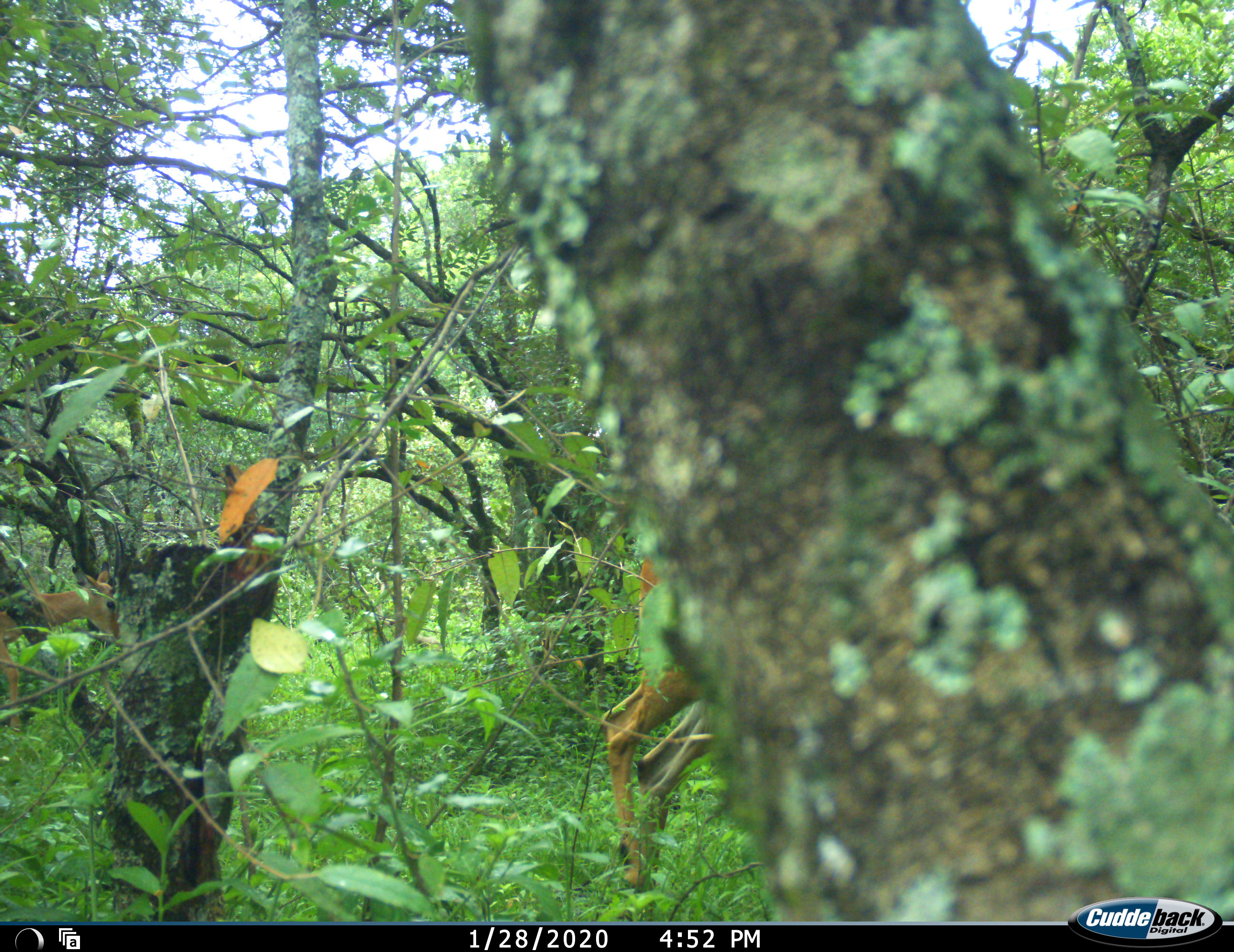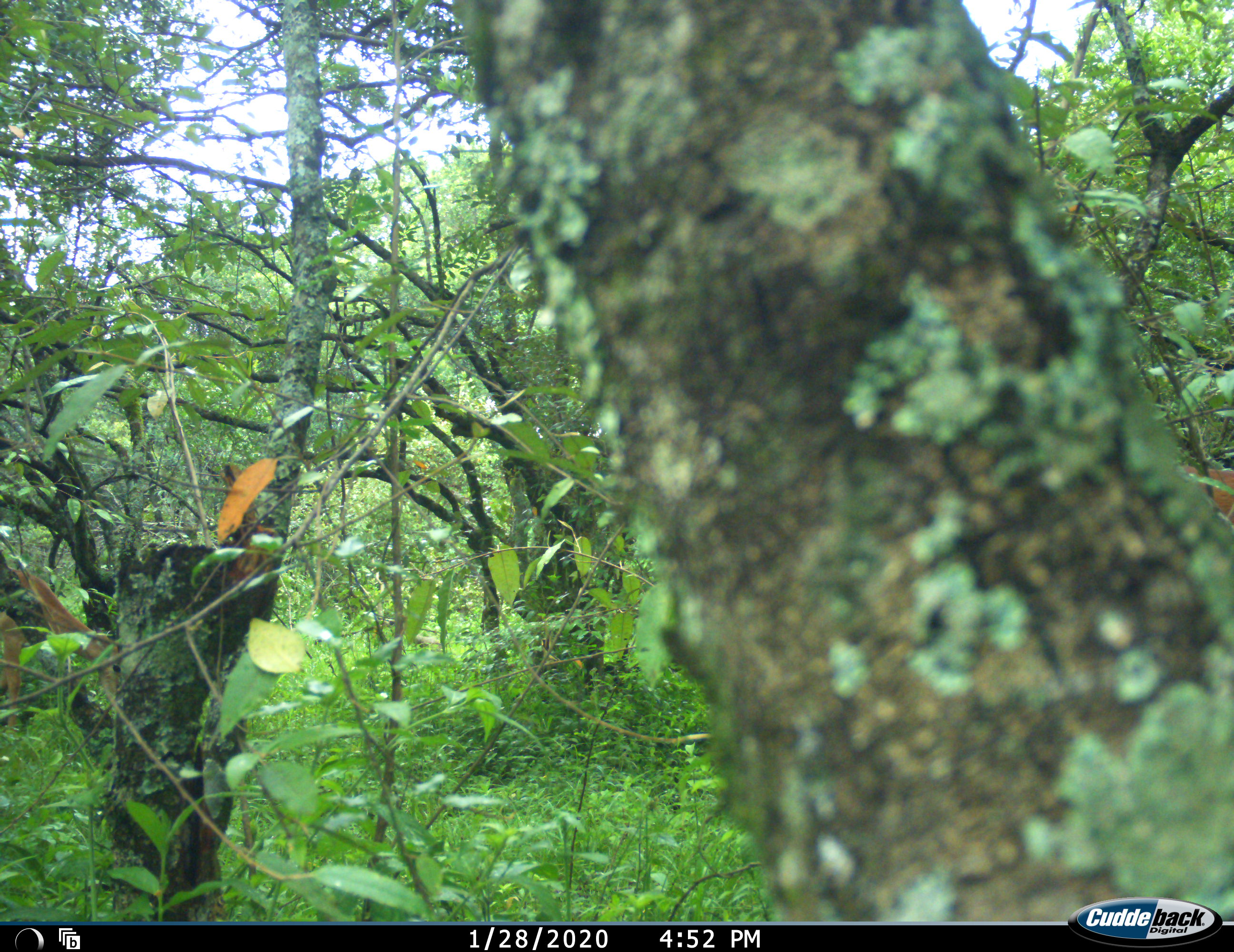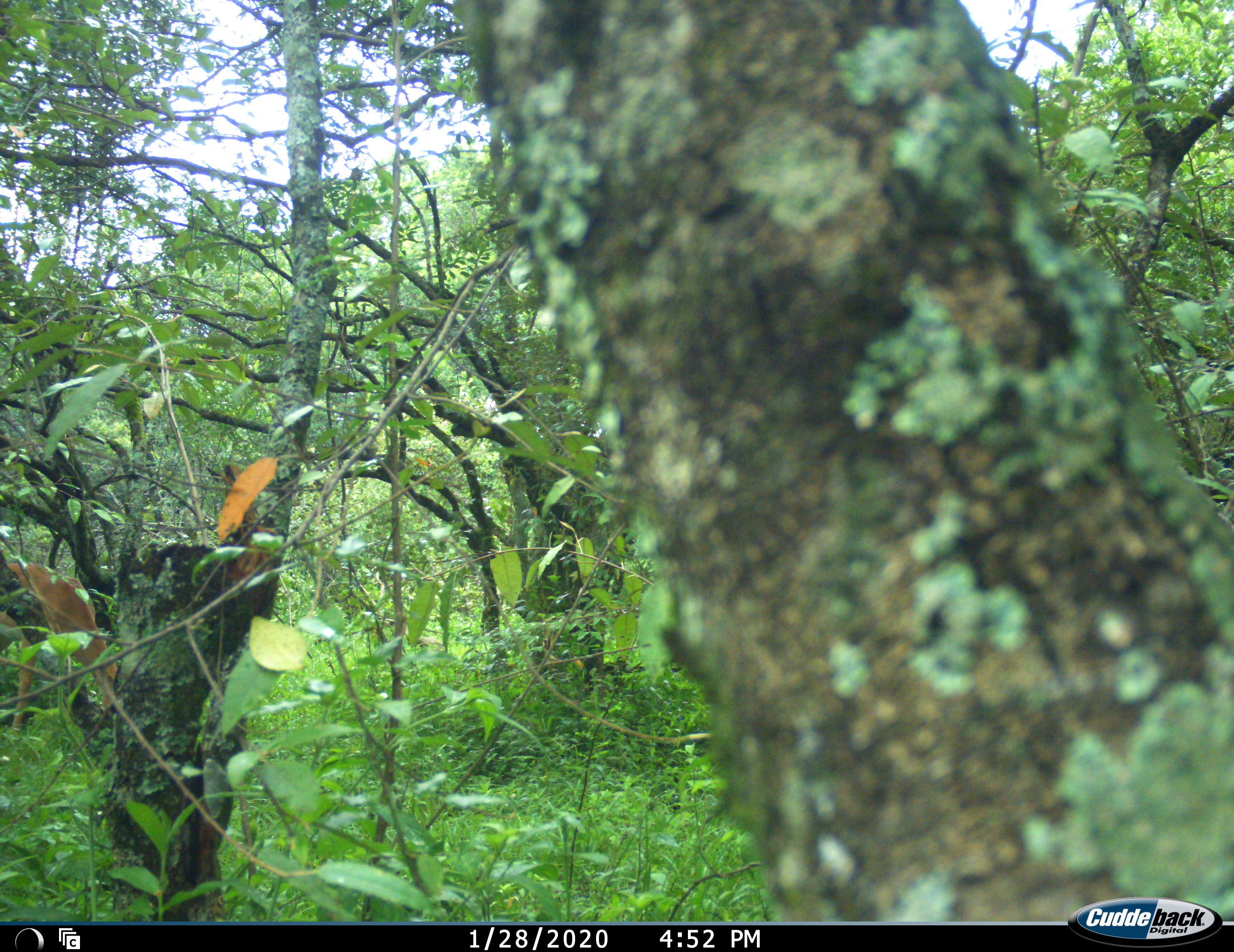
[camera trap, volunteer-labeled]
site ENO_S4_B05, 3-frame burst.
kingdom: Animalia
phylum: Chordata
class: Mammalia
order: Artiodactyla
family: Bovidae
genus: Aepyceros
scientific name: Aepyceros melampus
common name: impala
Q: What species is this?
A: Impala (Aepyceros melampus).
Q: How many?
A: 2.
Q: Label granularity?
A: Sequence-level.